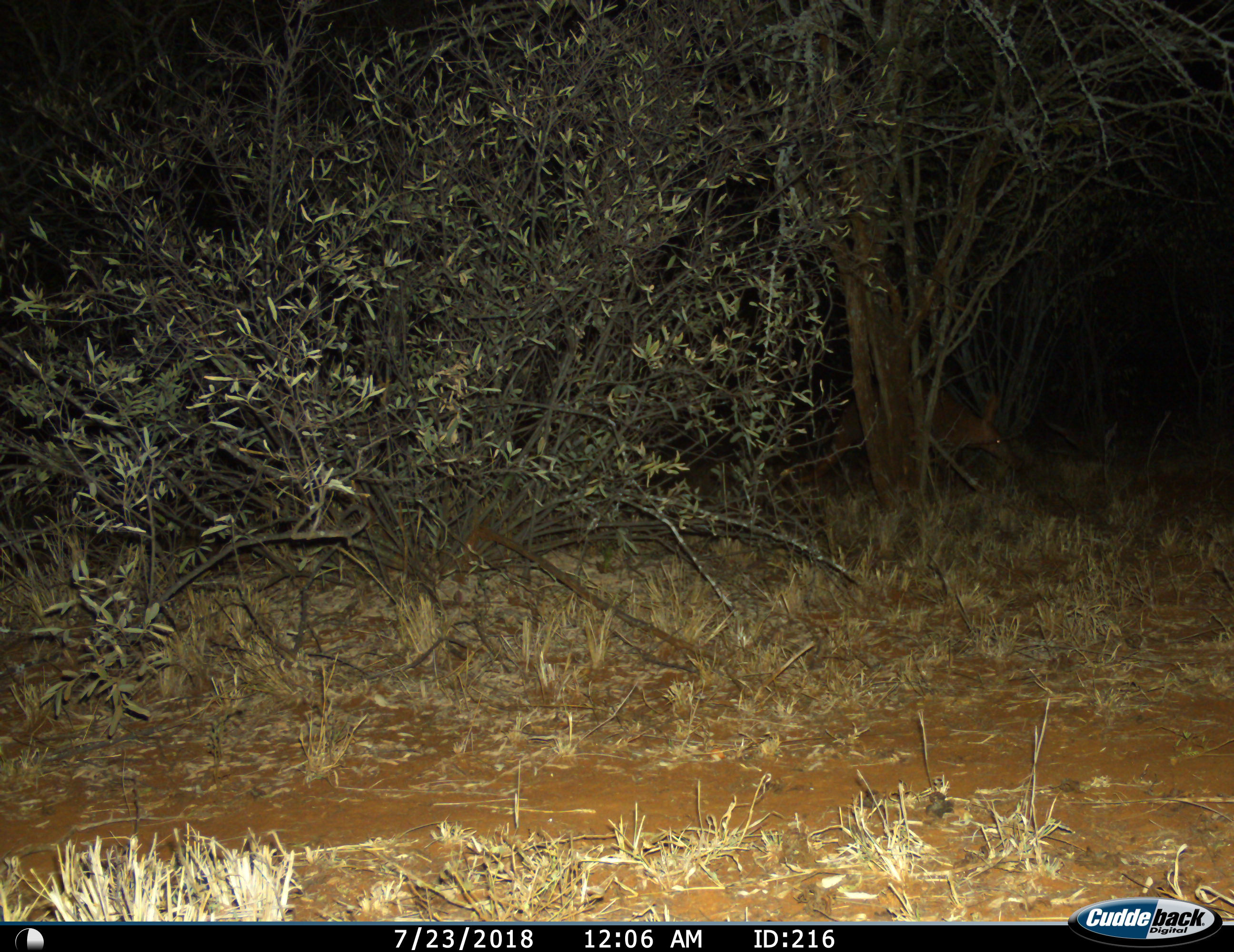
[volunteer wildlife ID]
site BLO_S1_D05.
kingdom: Animalia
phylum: Chordata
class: Mammalia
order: Tubulidentata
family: Orycteropodidae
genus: Orycteropus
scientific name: Orycteropus afer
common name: aardvark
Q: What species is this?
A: Aardvark (Orycteropus afer).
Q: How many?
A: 1.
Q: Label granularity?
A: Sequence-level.